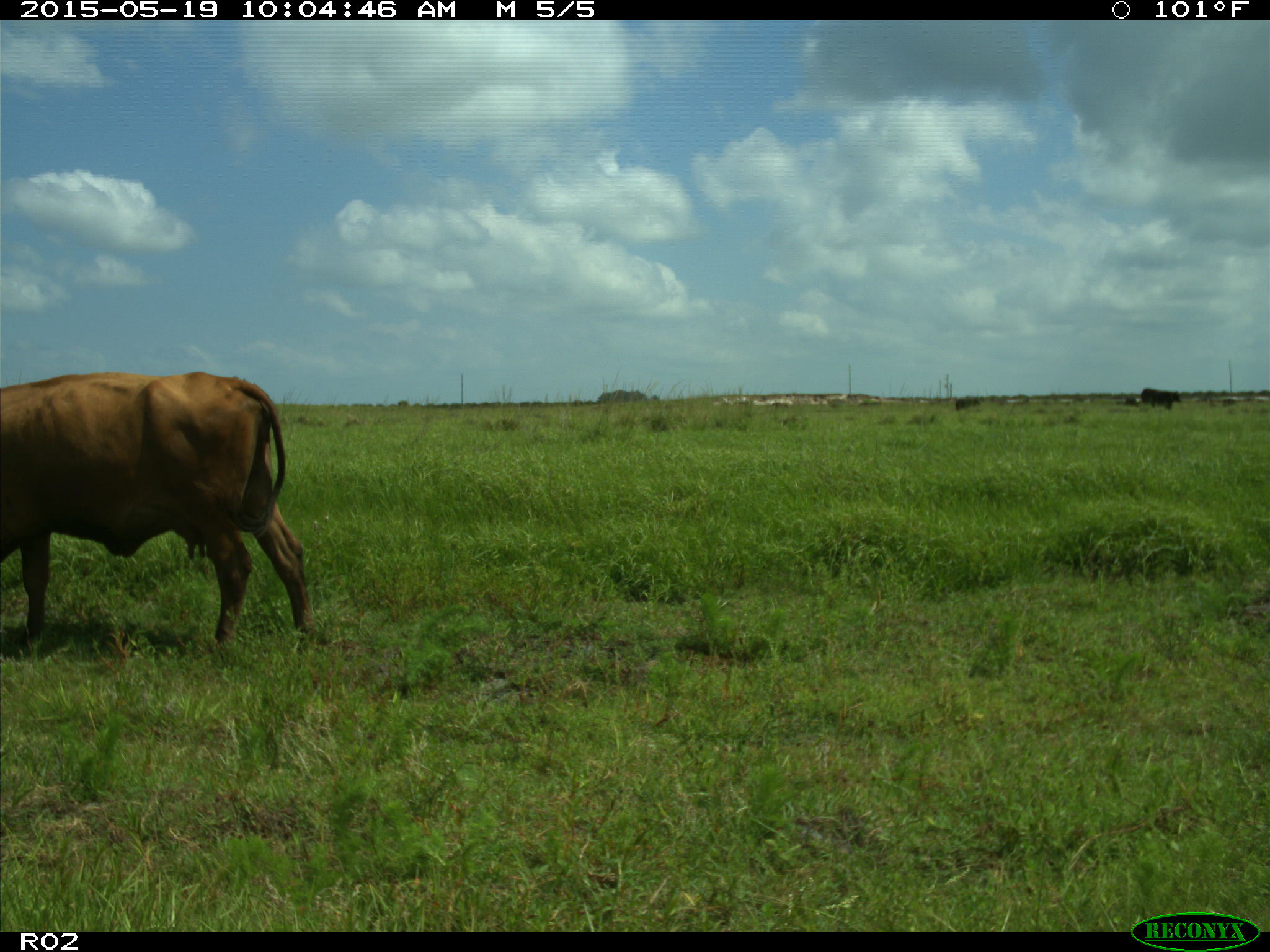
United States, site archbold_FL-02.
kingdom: Animalia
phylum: Chordata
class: Mammalia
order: Artiodactyla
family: Bovidae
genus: Bos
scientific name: Bos taurus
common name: domestic cow